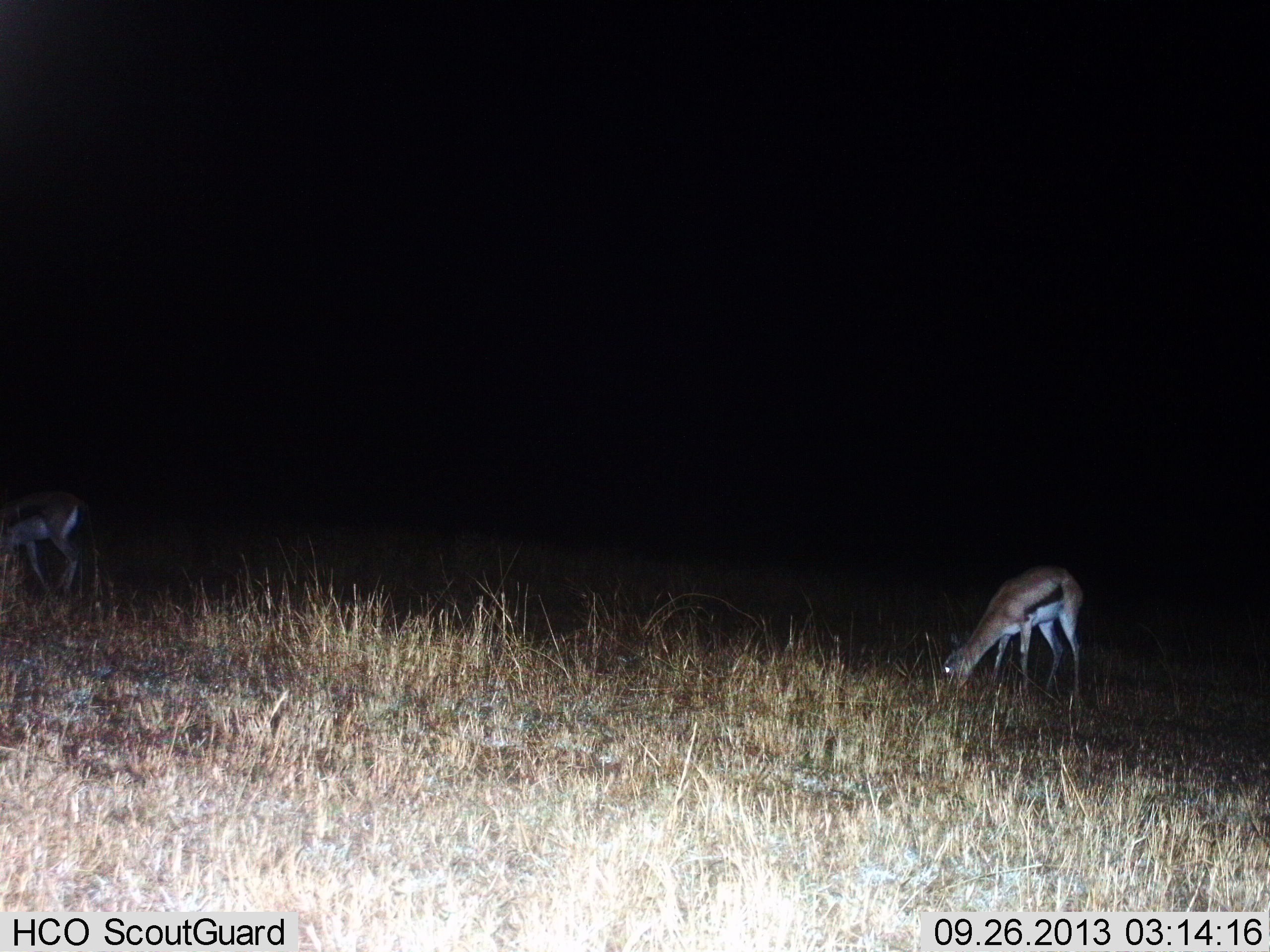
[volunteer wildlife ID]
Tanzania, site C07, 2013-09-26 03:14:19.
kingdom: Animalia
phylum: Chordata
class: Mammalia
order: Artiodactyla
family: Bovidae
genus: Eudorcas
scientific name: Eudorcas thomsonii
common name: thomson's gazelle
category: gazellethomsons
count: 2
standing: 21%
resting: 0%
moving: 11%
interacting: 0%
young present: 0%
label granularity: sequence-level